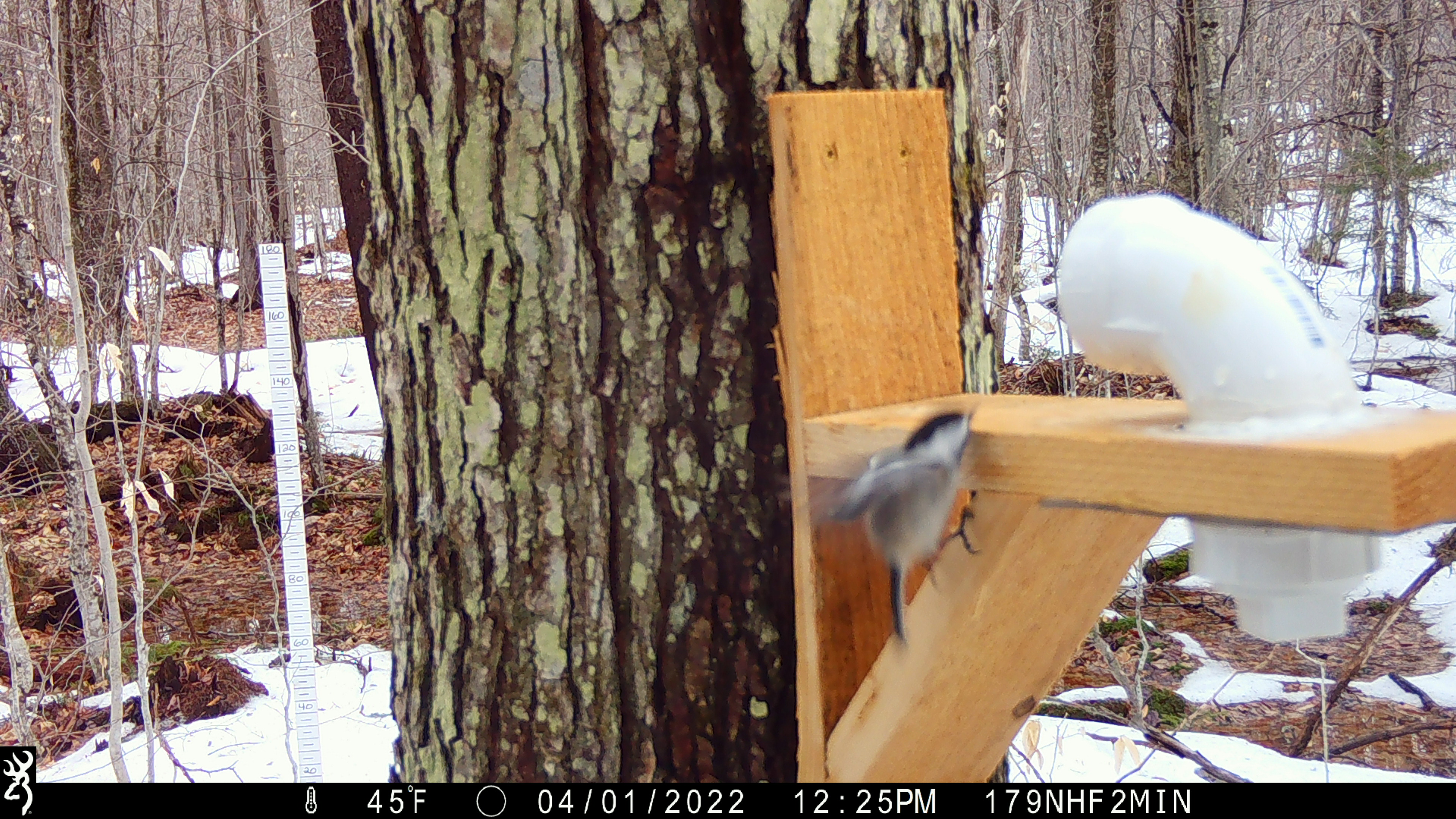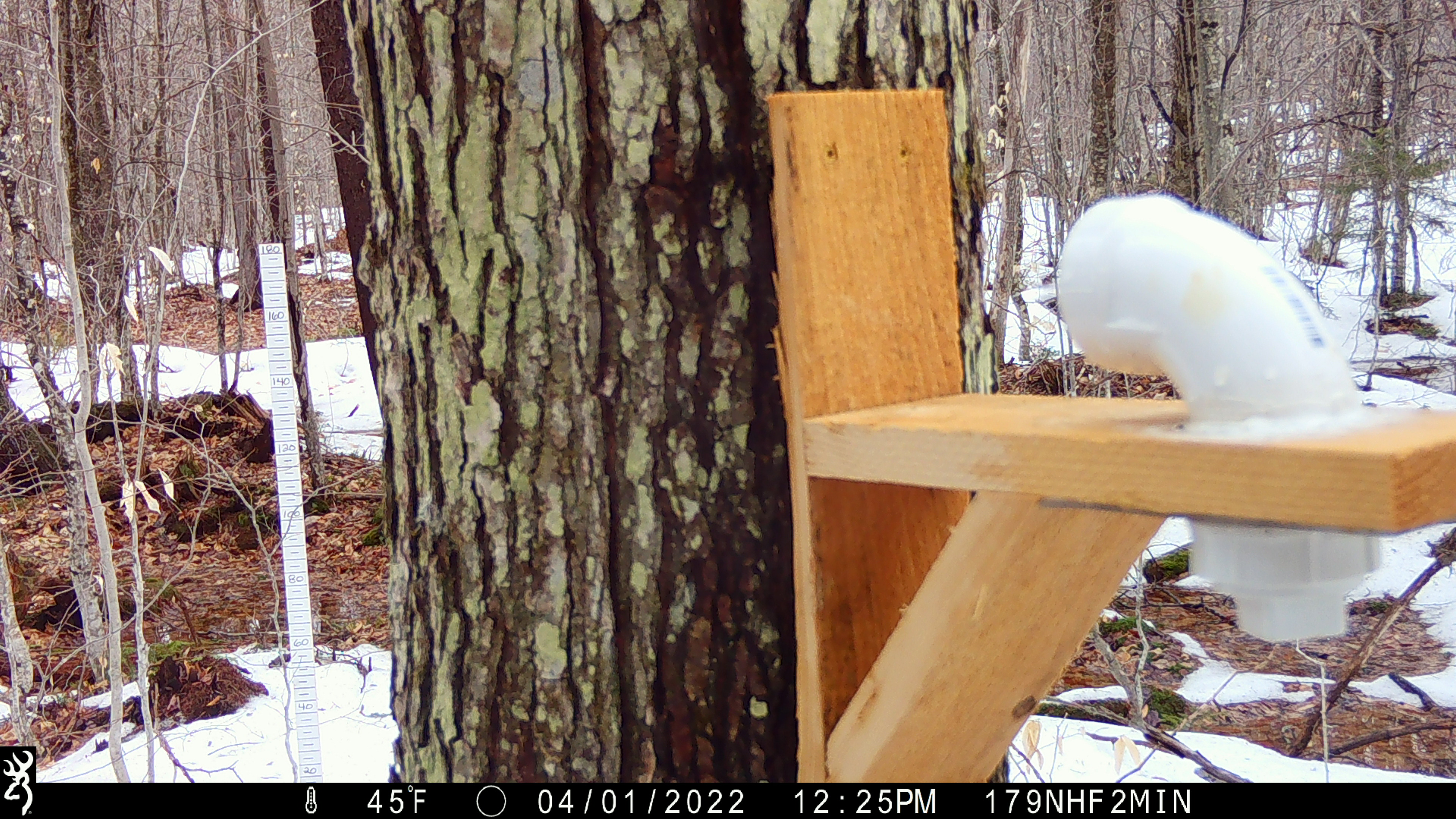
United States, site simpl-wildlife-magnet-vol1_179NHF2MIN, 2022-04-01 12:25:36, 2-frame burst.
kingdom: Animalia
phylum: Chordata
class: Aves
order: Passeriformes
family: Paridae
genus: Poecile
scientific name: Poecile atricapillus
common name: black-capped chickadee